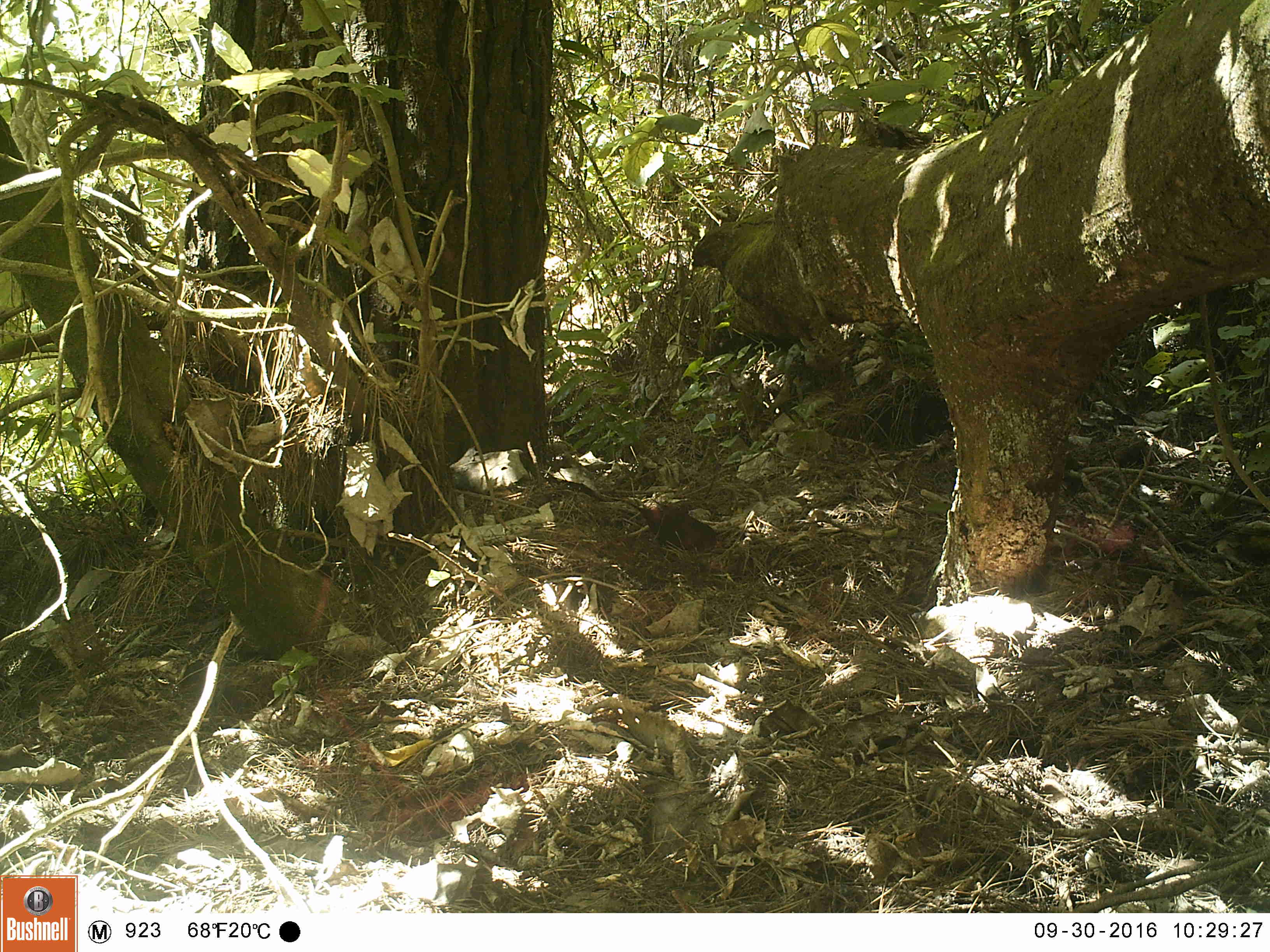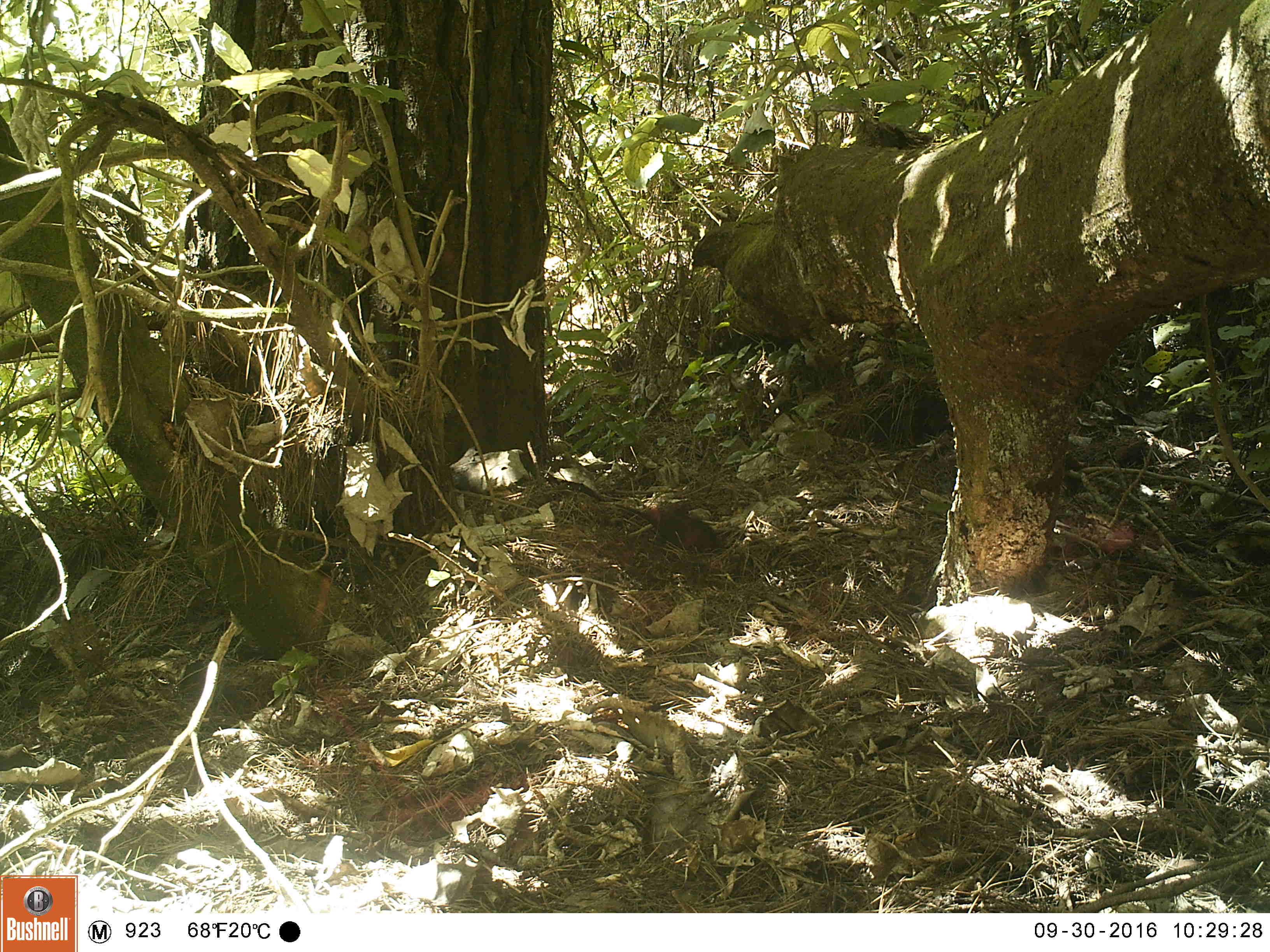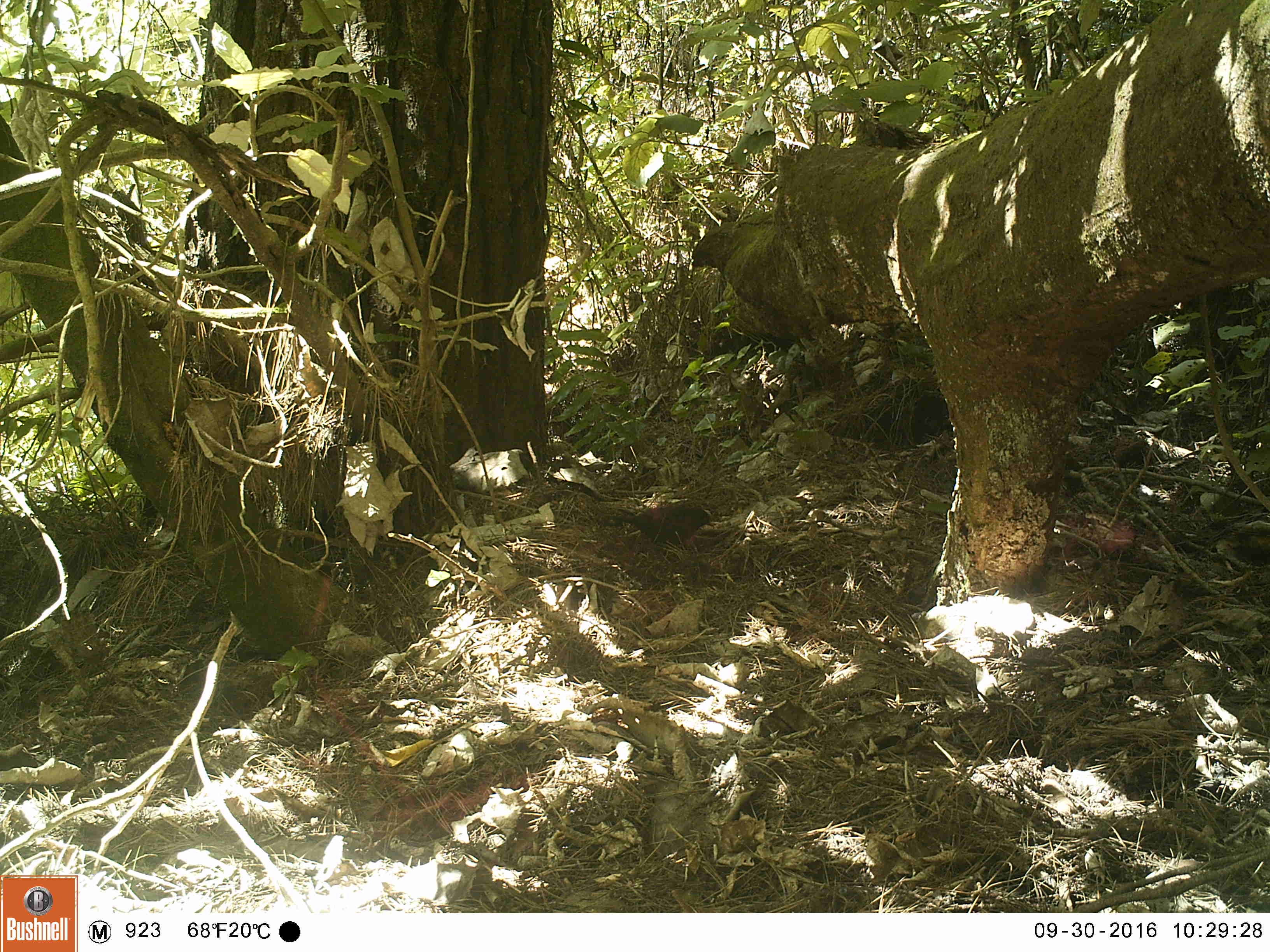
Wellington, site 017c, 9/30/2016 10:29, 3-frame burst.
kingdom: Animalia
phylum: Chordata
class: Aves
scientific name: Aves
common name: bird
Bird (Aves).